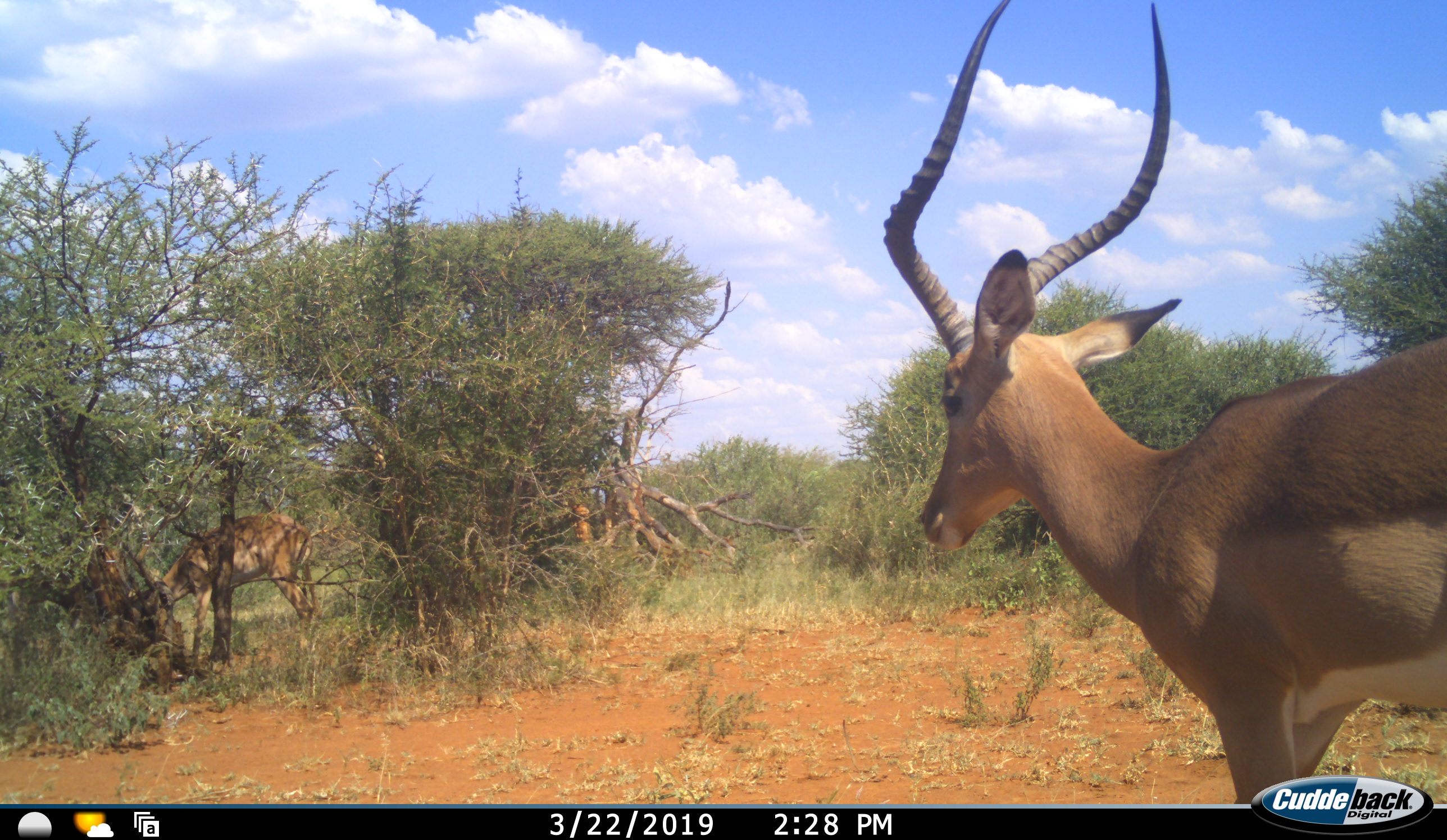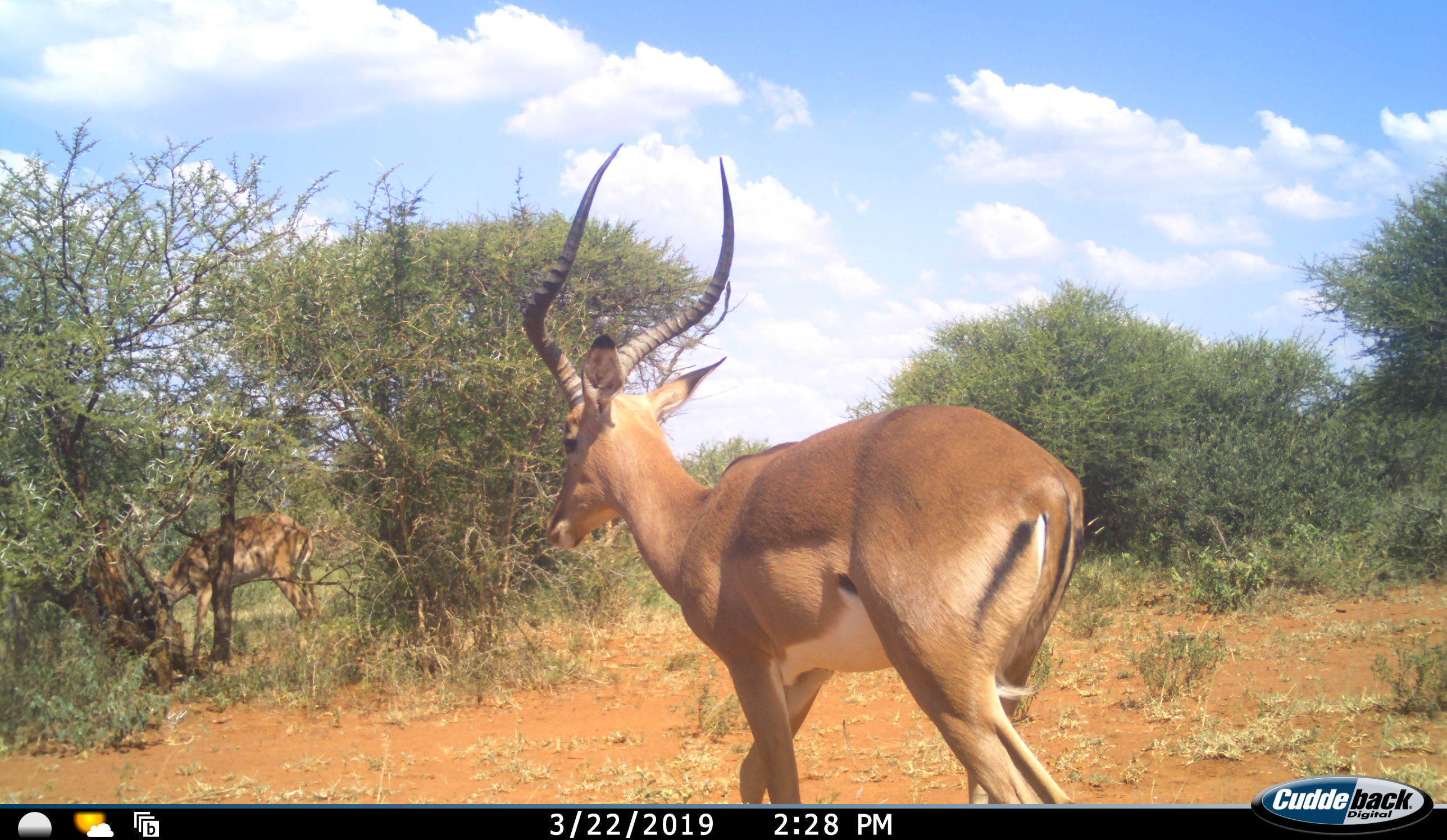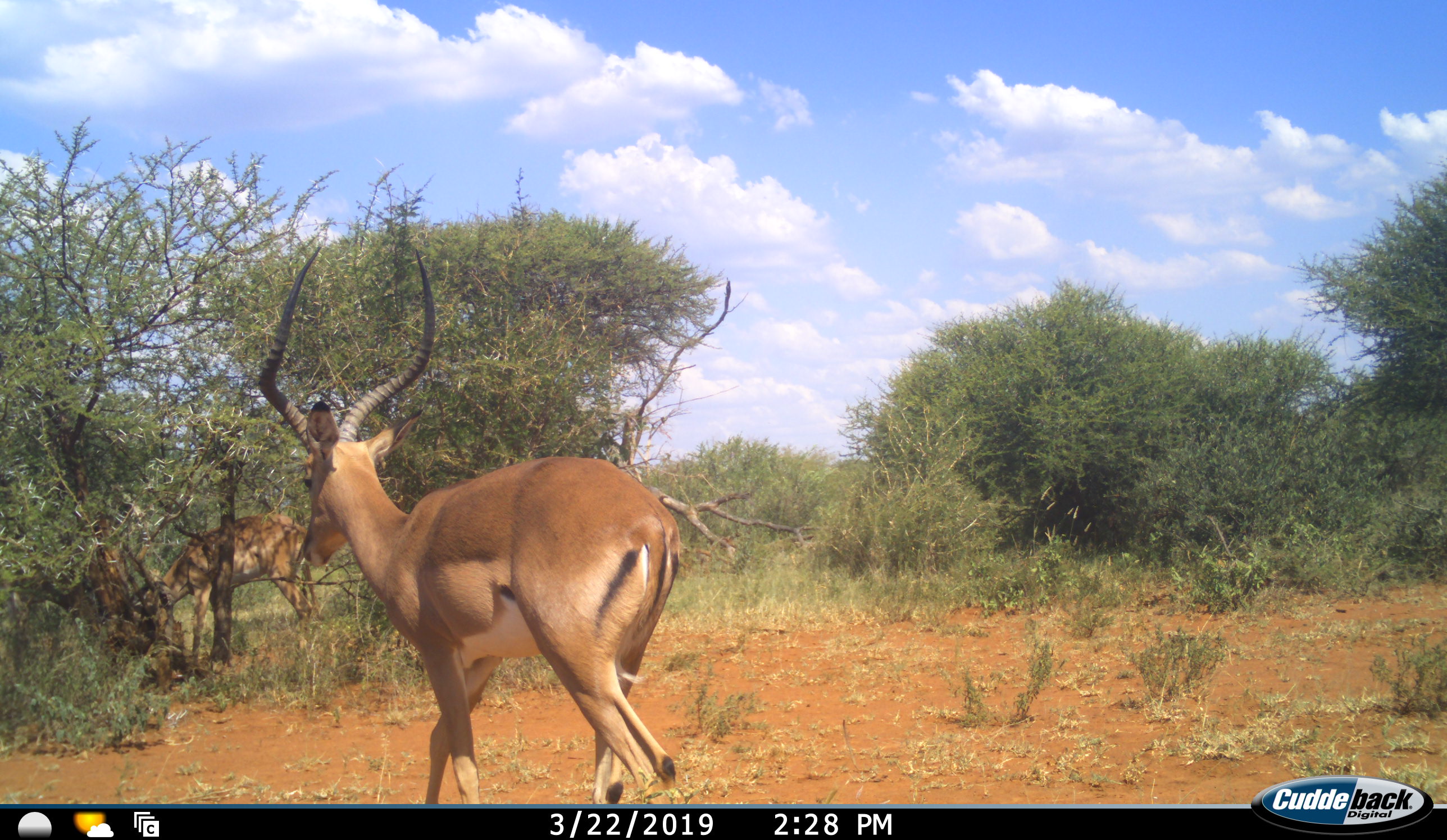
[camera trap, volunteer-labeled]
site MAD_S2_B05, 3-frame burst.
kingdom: Animalia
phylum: Chordata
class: Mammalia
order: Artiodactyla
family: Bovidae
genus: Aepyceros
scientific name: Aepyceros melampus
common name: impala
Impala (Aepyceros melampus), count 2. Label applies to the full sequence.